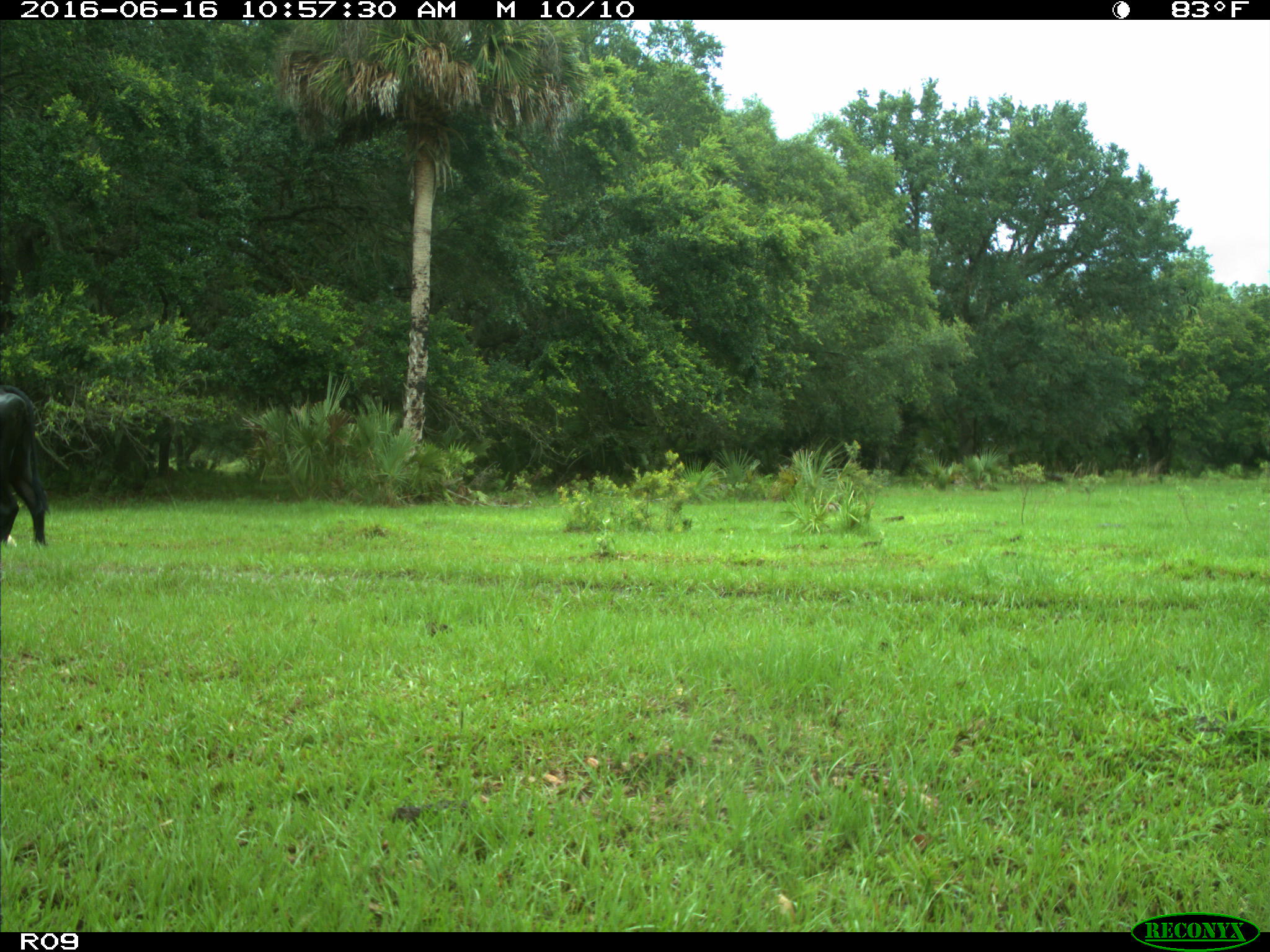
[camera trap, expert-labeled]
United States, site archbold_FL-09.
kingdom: Animalia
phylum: Chordata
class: Mammalia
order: Artiodactyla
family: Bovidae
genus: Bos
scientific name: Bos taurus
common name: domestic cow